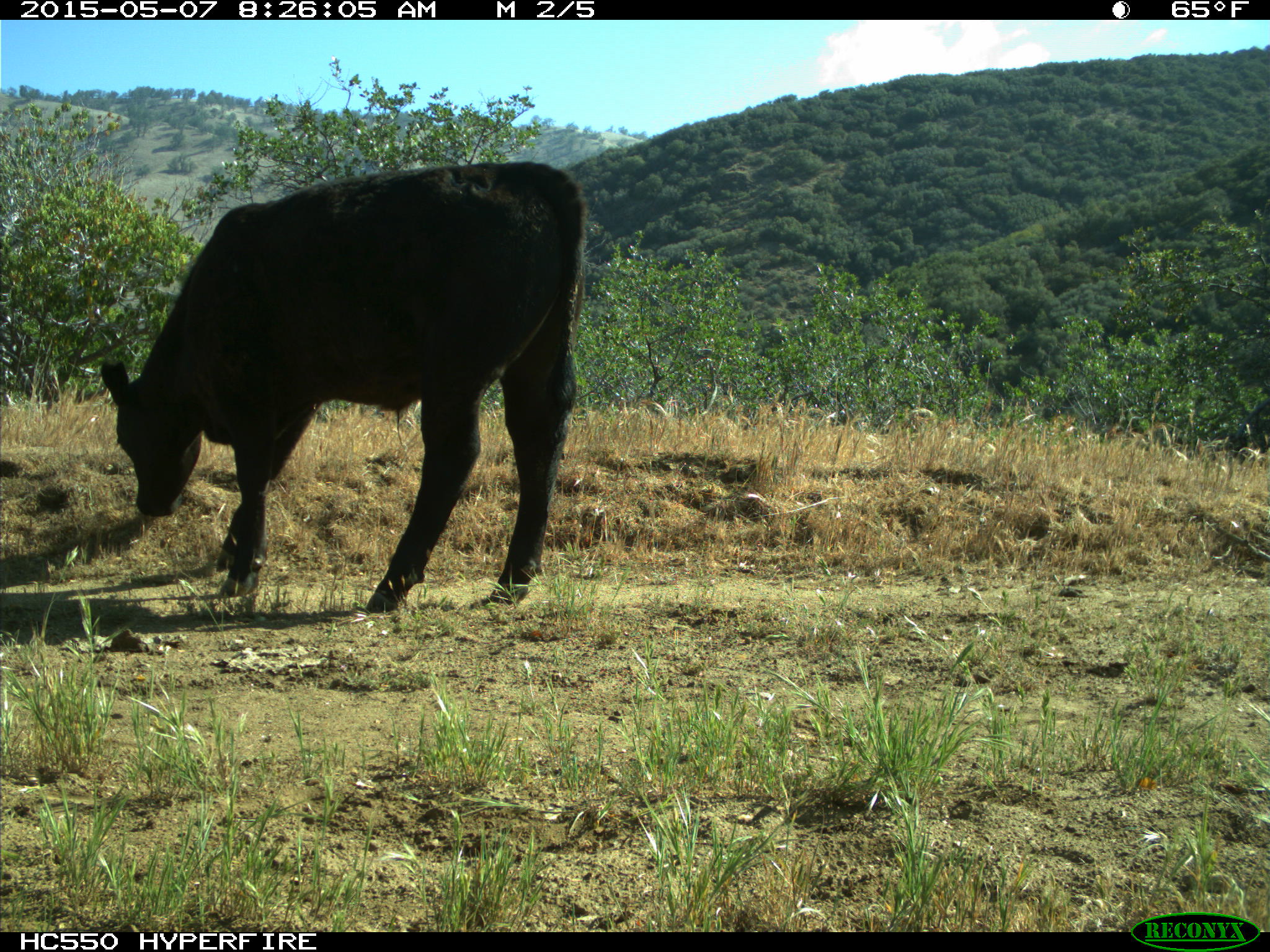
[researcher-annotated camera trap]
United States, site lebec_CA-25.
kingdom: Animalia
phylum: Chordata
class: Mammalia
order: Artiodactyla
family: Bovidae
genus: Bos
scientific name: Bos taurus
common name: domestic cow